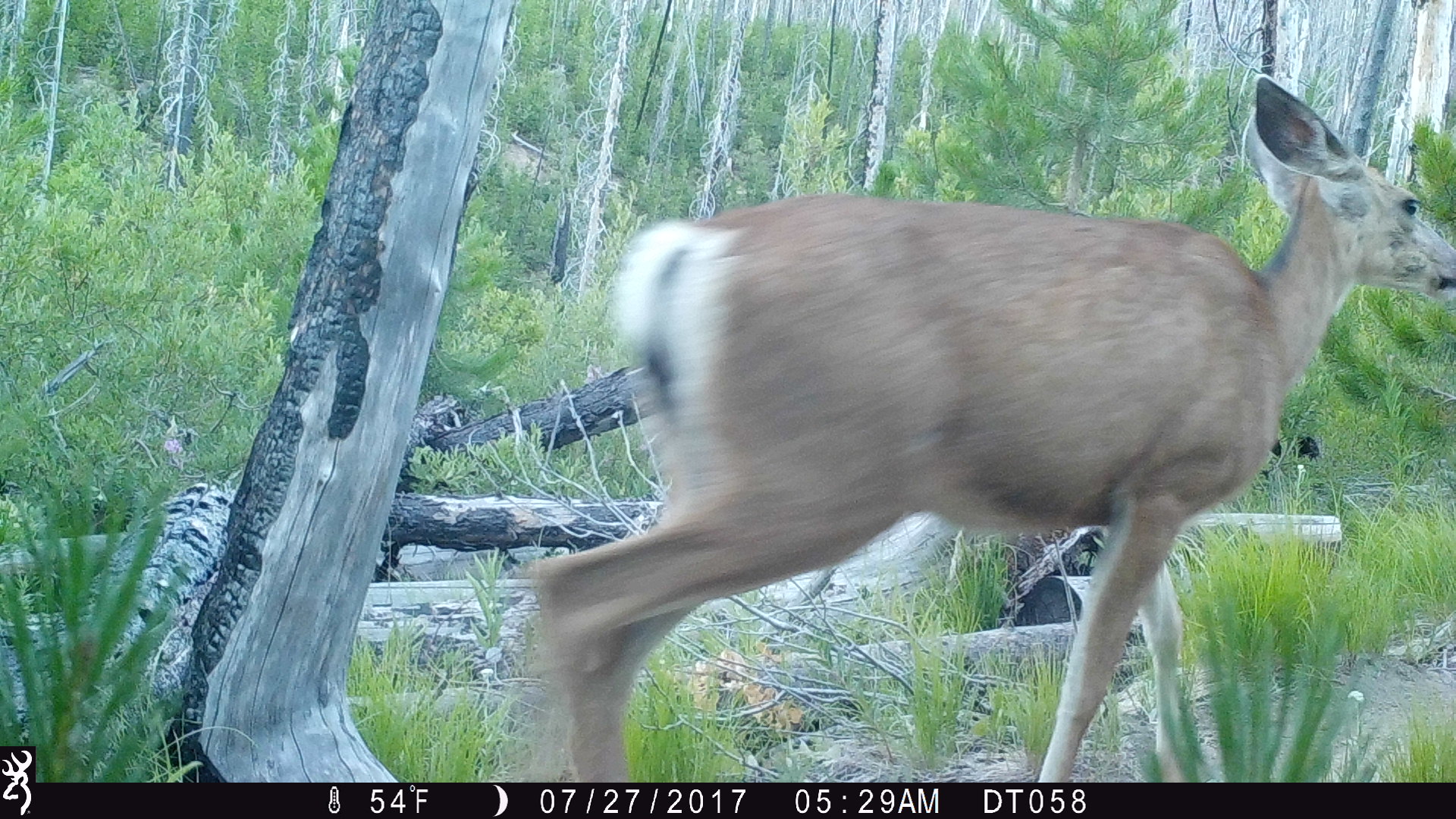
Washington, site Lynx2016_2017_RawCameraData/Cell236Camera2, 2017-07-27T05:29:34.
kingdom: Animalia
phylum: Chordata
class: Mammalia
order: Artiodactyla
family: Cervidae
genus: Odocoileus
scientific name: Odocoileus hemionus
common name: mule deer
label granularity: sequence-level